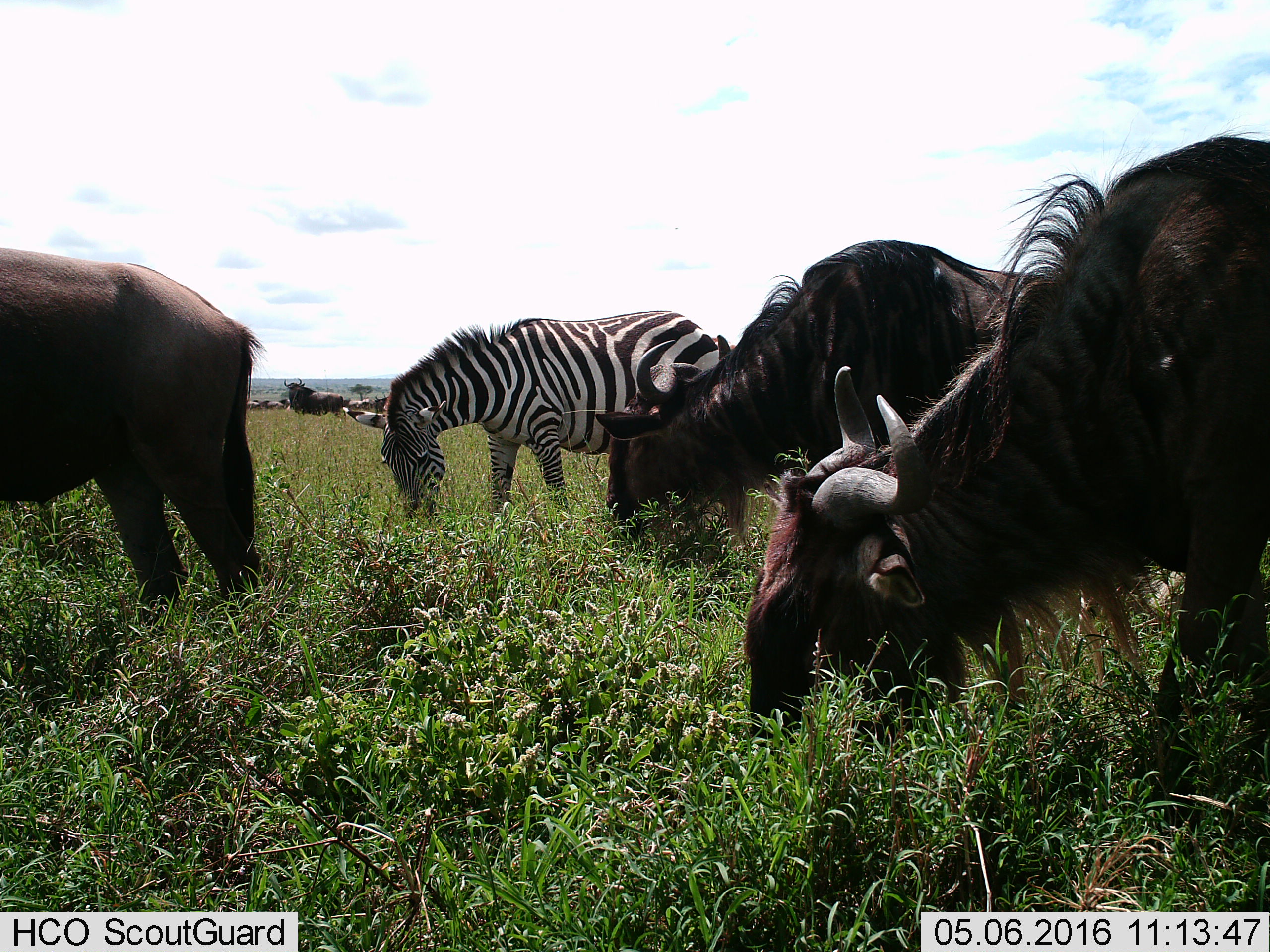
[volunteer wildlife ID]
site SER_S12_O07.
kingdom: Animalia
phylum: Chordata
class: Mammalia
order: Artiodactyla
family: Bovidae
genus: Connochaetes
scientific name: Connochaetes taurinus taurinus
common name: blue wildebeest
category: wildebeestblue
Wildebeestblue (blue wildebeest) (Connochaetes taurinus taurinus), count 10. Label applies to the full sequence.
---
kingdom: Animalia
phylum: Chordata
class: Mammalia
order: Perissodactyla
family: Equidae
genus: Equus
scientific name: Equus quagga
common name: plains zebra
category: zebraplains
Zebraplains (plains zebra) (Equus quagga), count 1. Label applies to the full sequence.